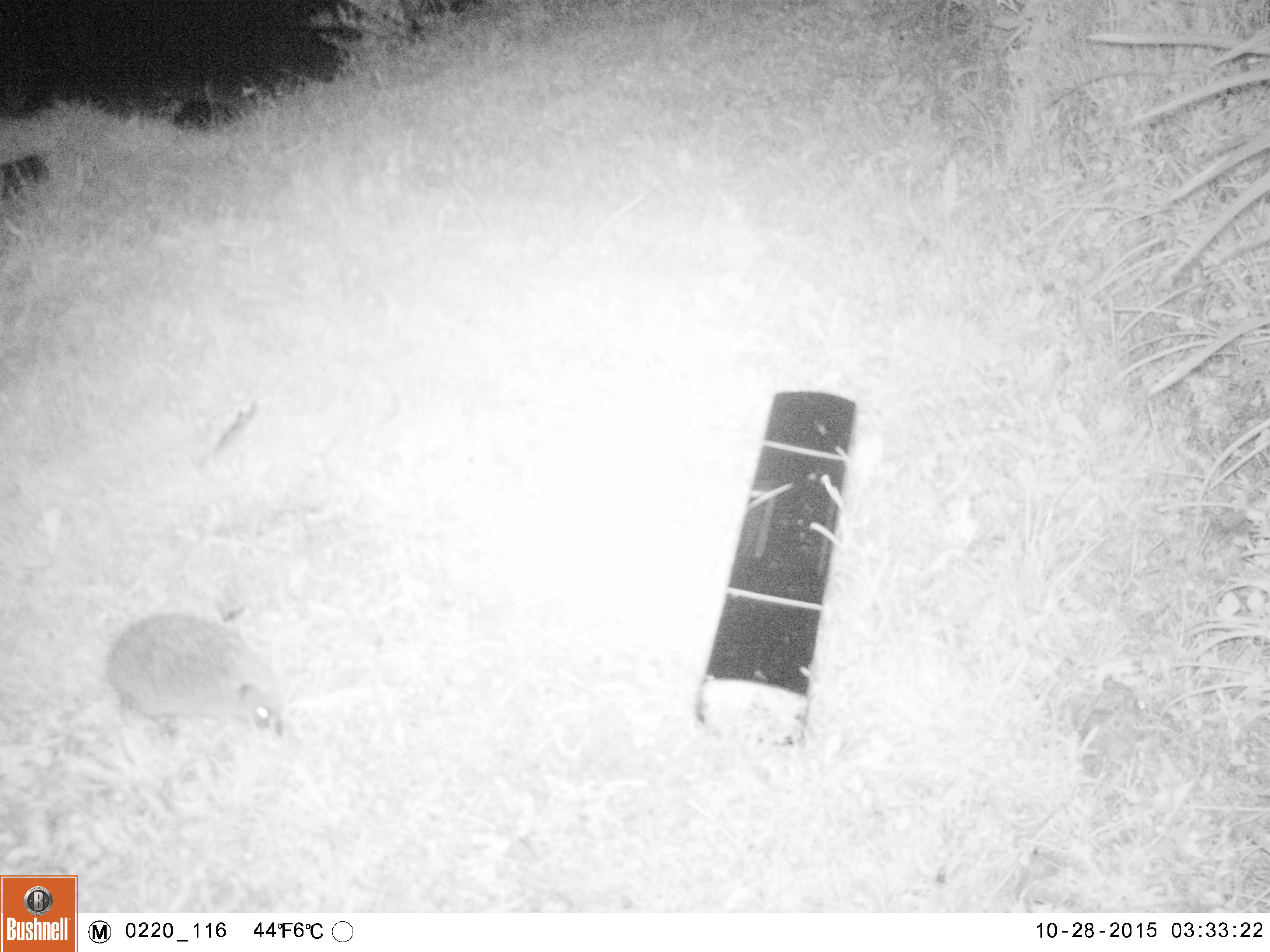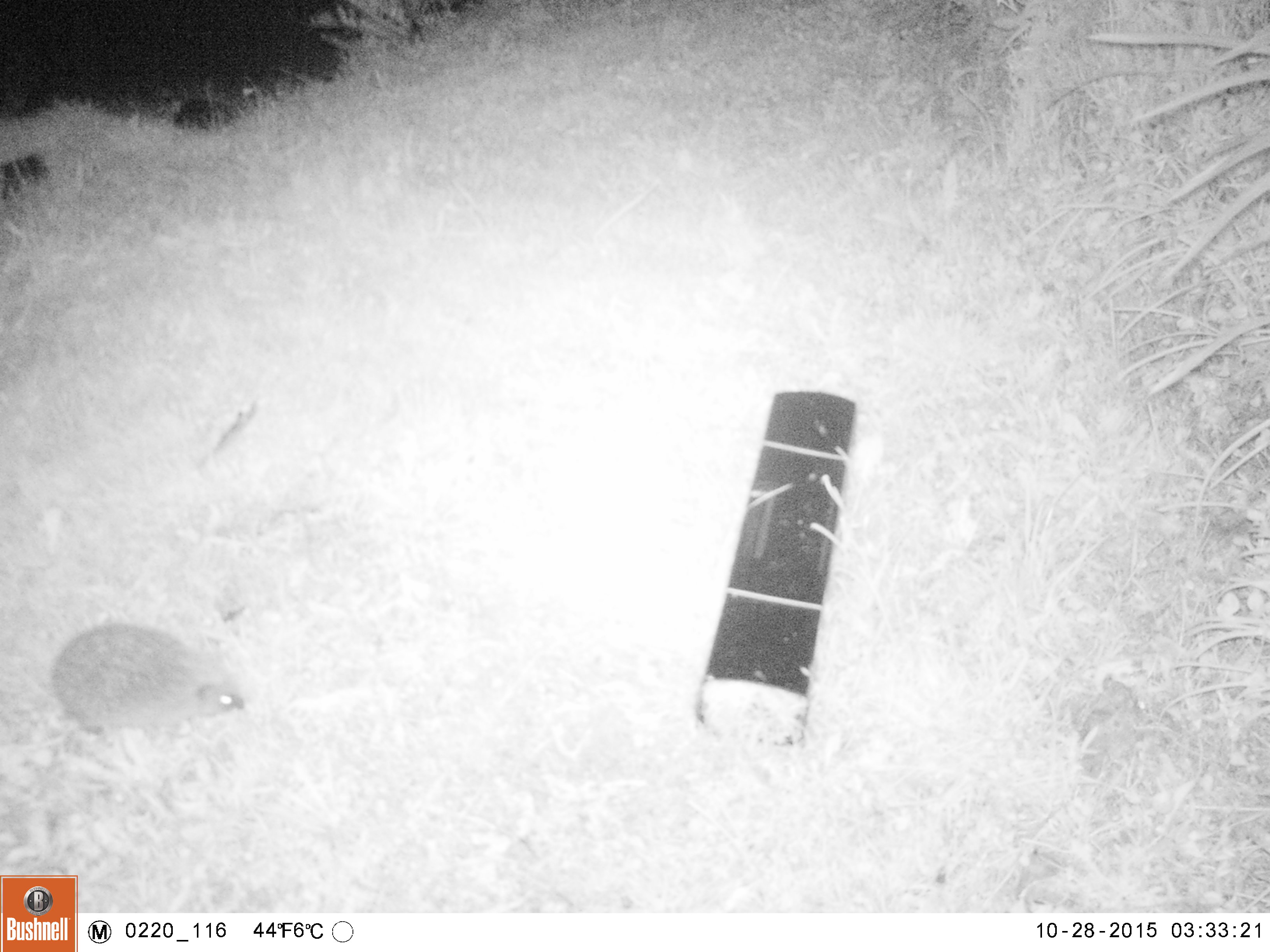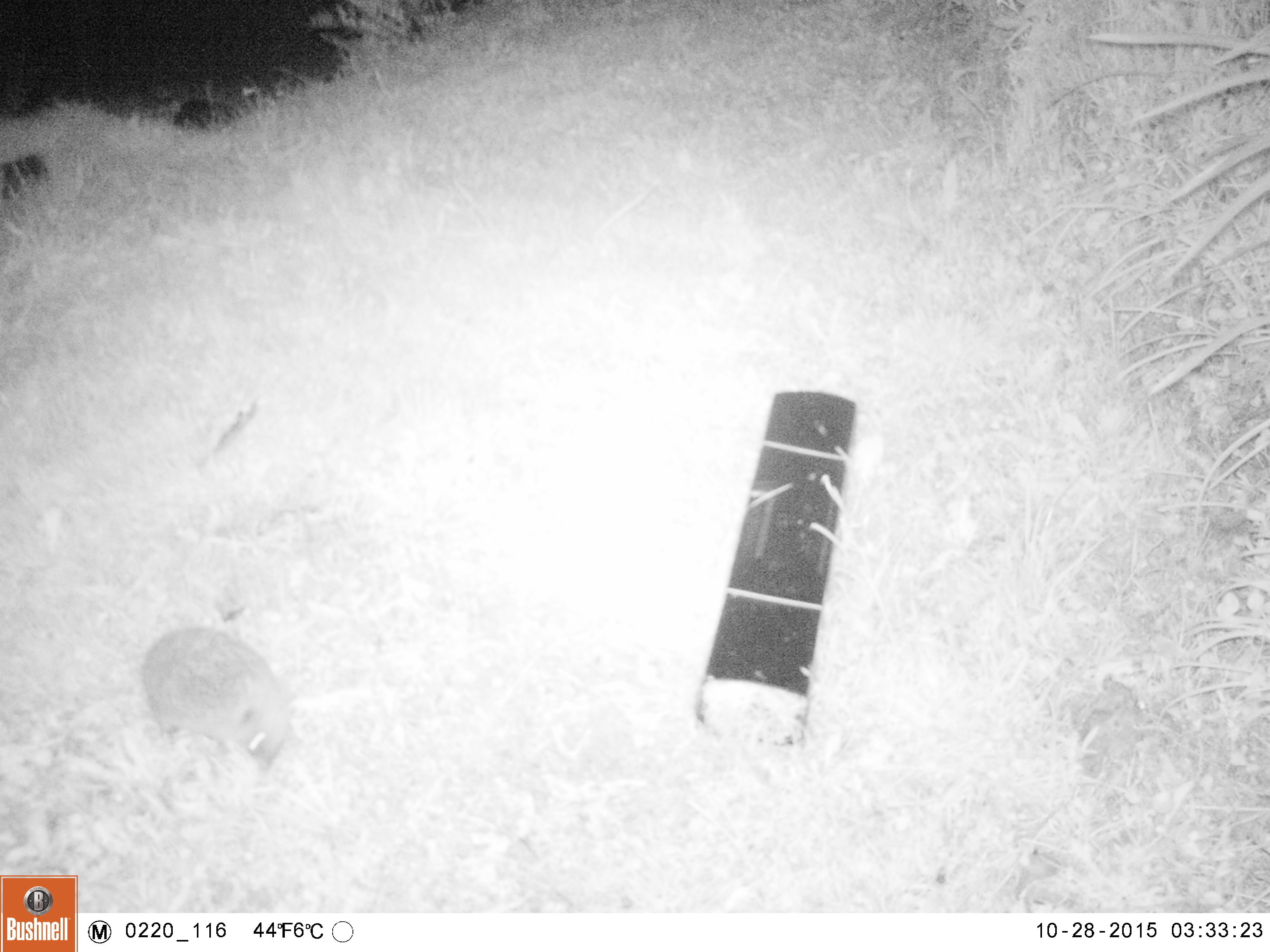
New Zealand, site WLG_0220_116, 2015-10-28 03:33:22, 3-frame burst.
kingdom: Animalia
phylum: Chordata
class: Mammalia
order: Eulipotyphla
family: Erinaceidae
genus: Erinaceus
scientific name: Erinaceus europaeus europaeus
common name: european hedgehog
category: hedgehog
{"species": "hedgehog (european hedgehog) (Erinaceus europaeus europaeus)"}